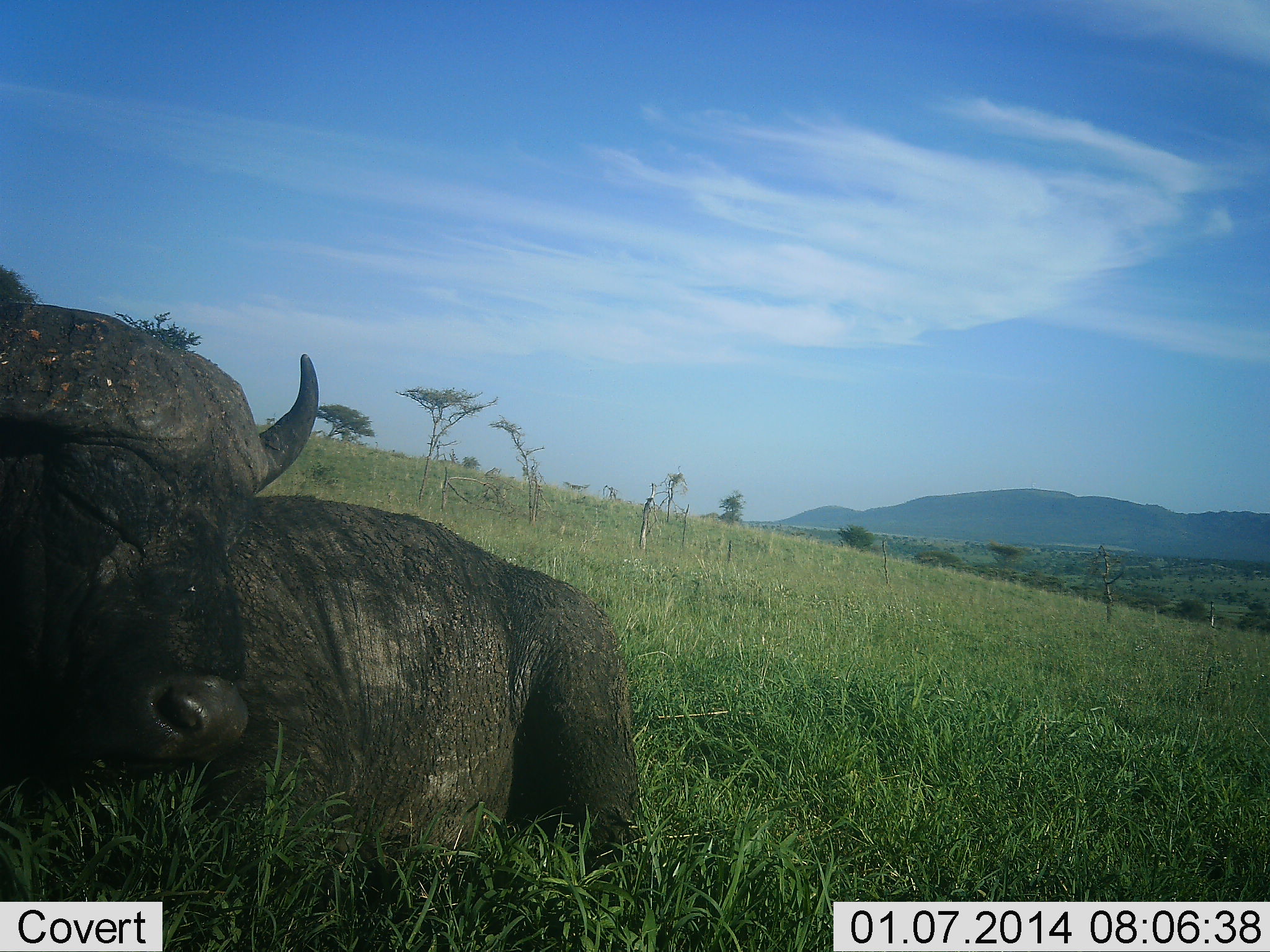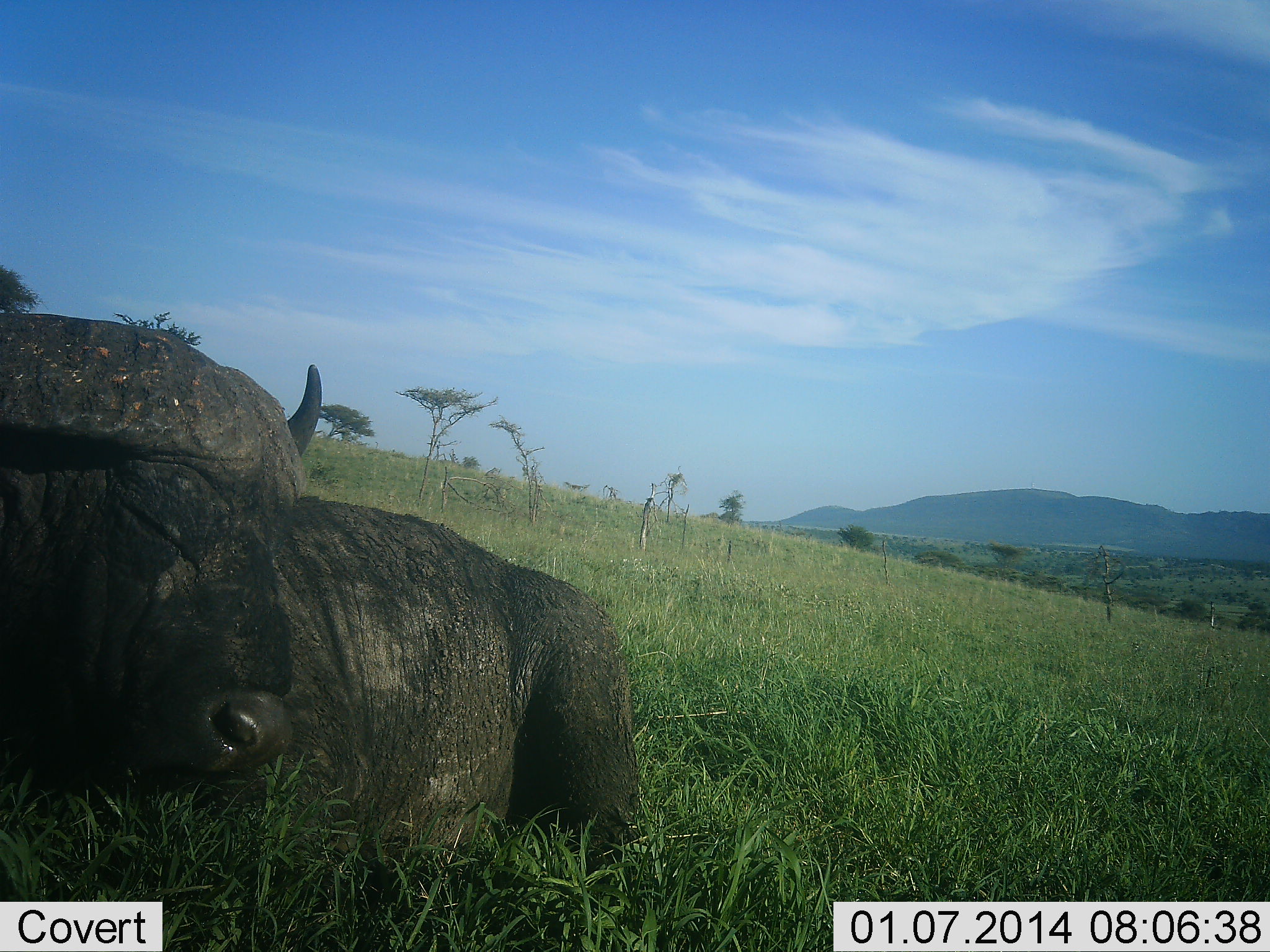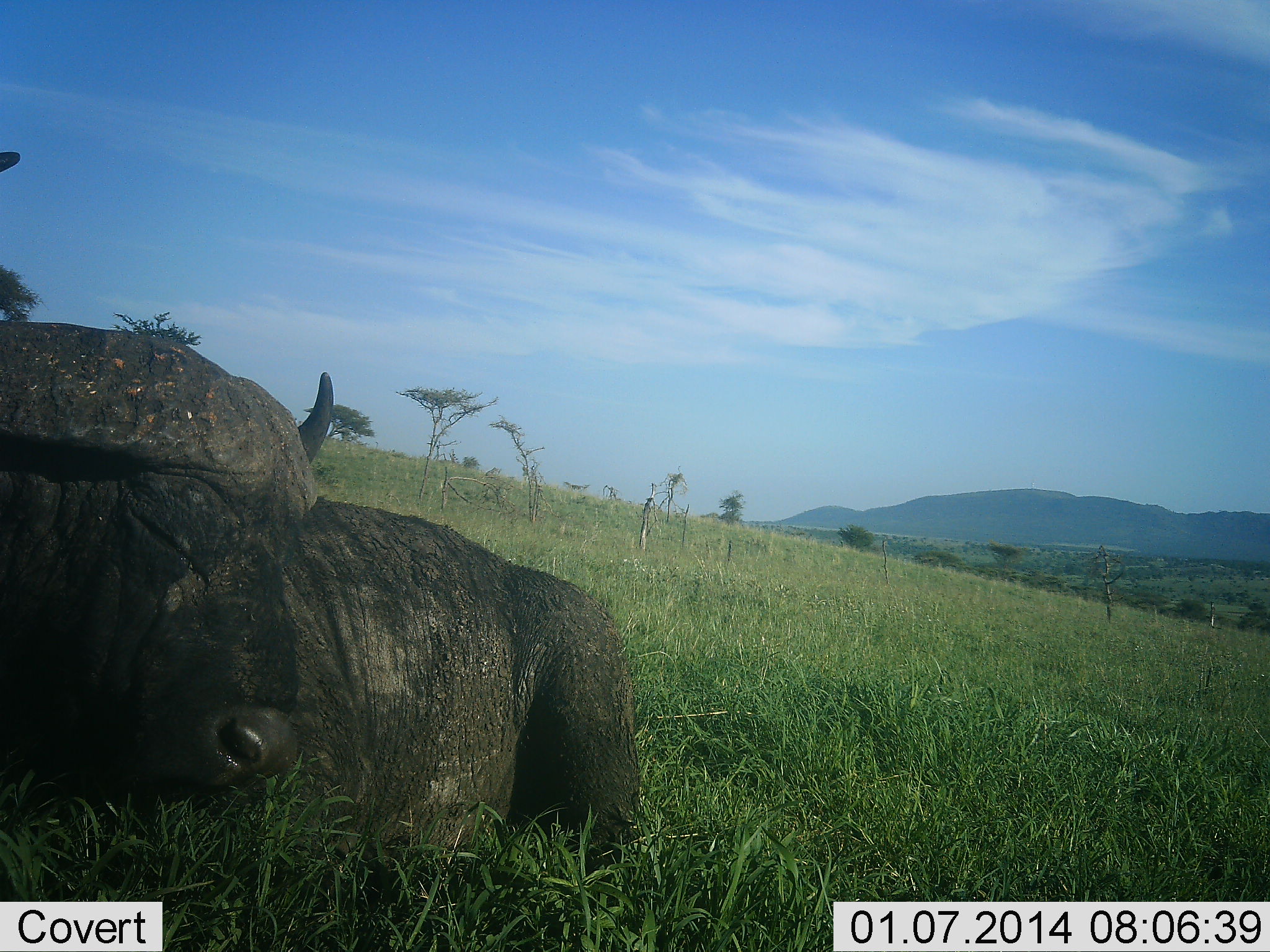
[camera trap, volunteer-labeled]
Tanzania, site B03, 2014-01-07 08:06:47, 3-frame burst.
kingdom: Animalia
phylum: Chordata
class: Mammalia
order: Artiodactyla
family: Bovidae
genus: Syncerus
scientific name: Syncerus caffer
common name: cape buffalo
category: buffalo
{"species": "buffalo (cape buffalo) (Syncerus caffer)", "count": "1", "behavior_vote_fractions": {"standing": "0%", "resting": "100%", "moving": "0%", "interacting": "0%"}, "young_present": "0%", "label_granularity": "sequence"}